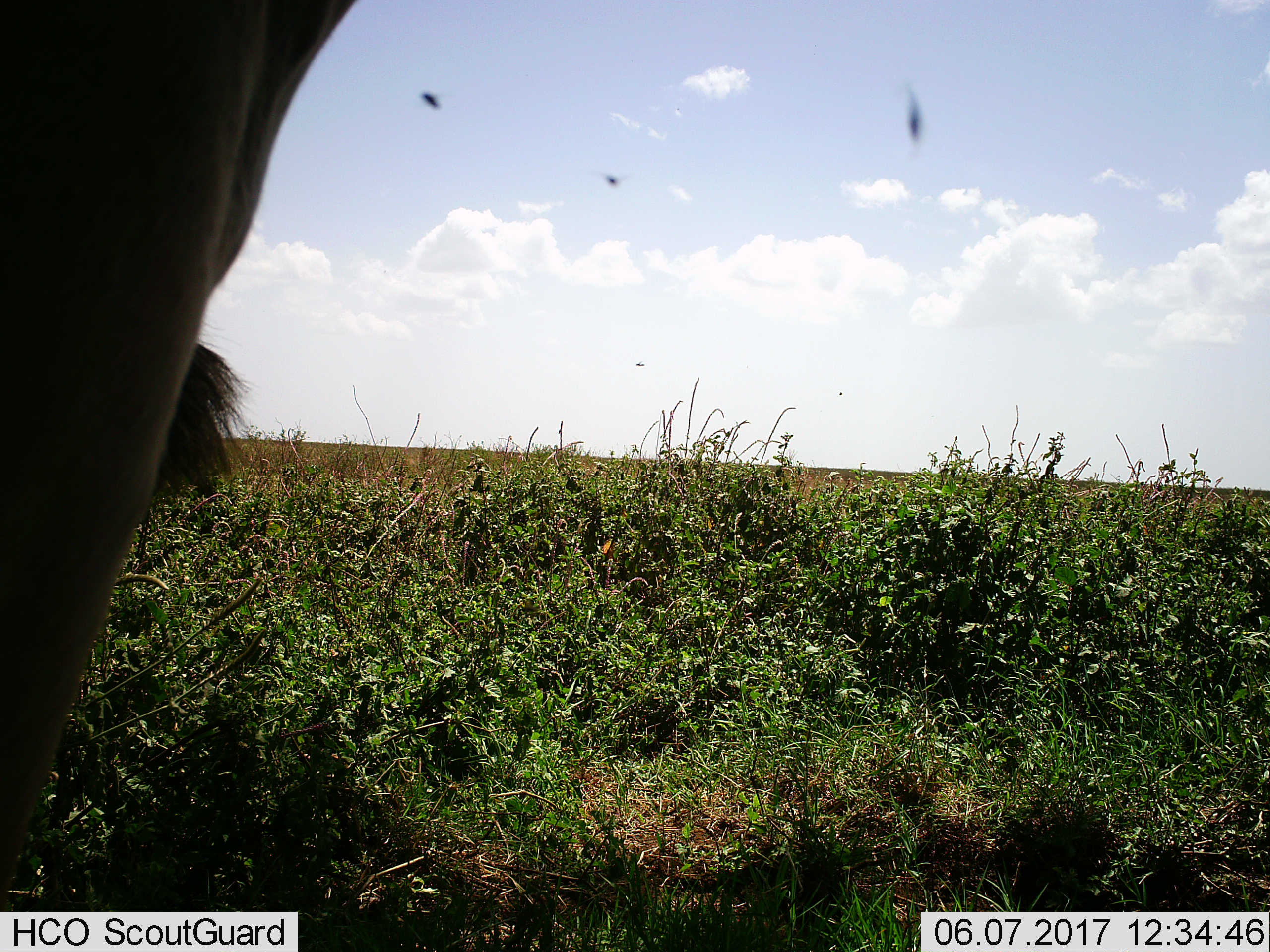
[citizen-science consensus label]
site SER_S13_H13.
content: unidentified animal